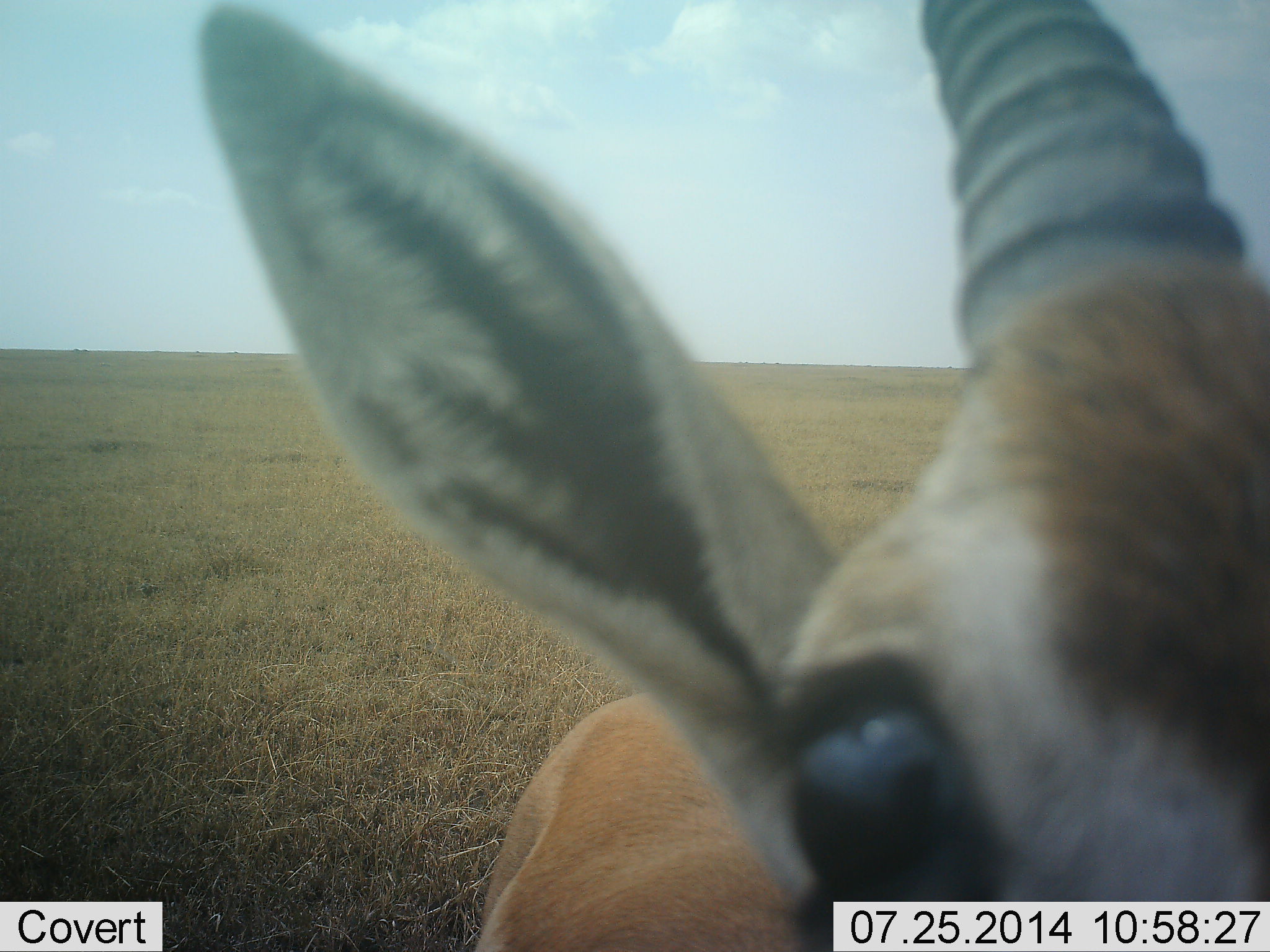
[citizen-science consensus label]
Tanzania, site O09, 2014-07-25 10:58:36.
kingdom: Animalia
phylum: Chordata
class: Mammalia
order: Artiodactyla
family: Bovidae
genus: Nanger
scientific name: Nanger granti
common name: grant's gazelle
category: gazellegrants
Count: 1.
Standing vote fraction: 100%.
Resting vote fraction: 0%.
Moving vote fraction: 0%.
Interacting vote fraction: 0%.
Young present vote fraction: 0%.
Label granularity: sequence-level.